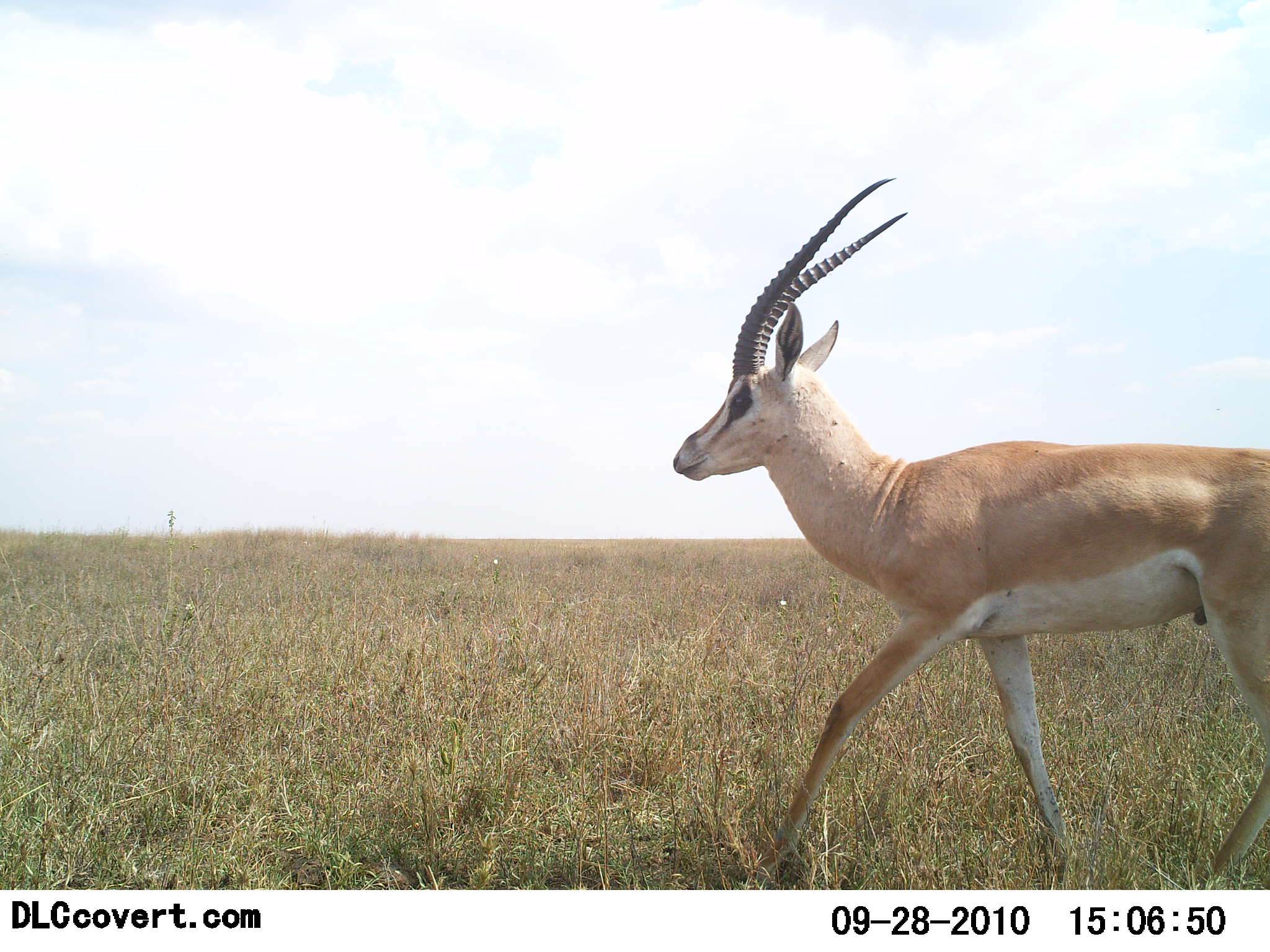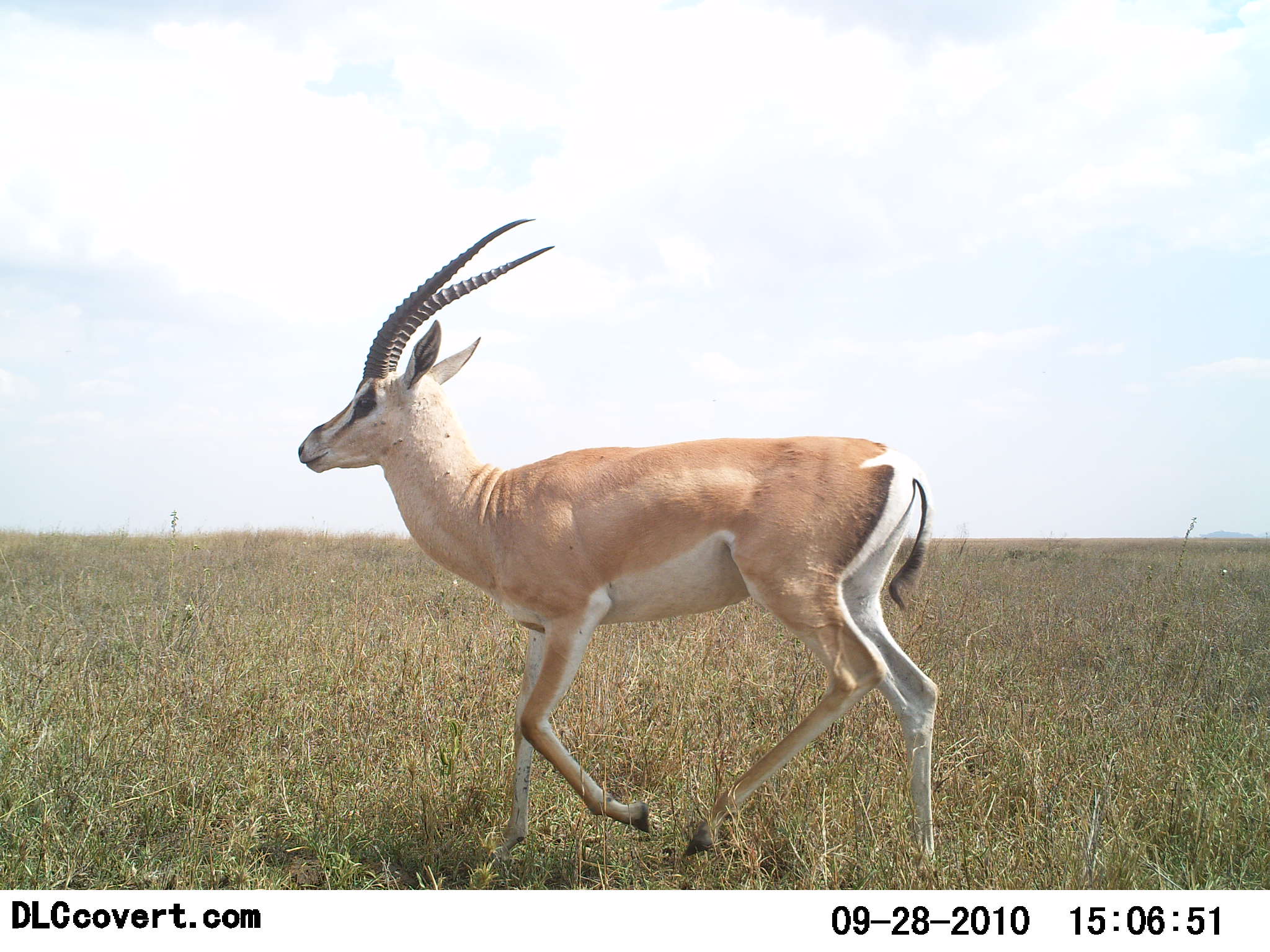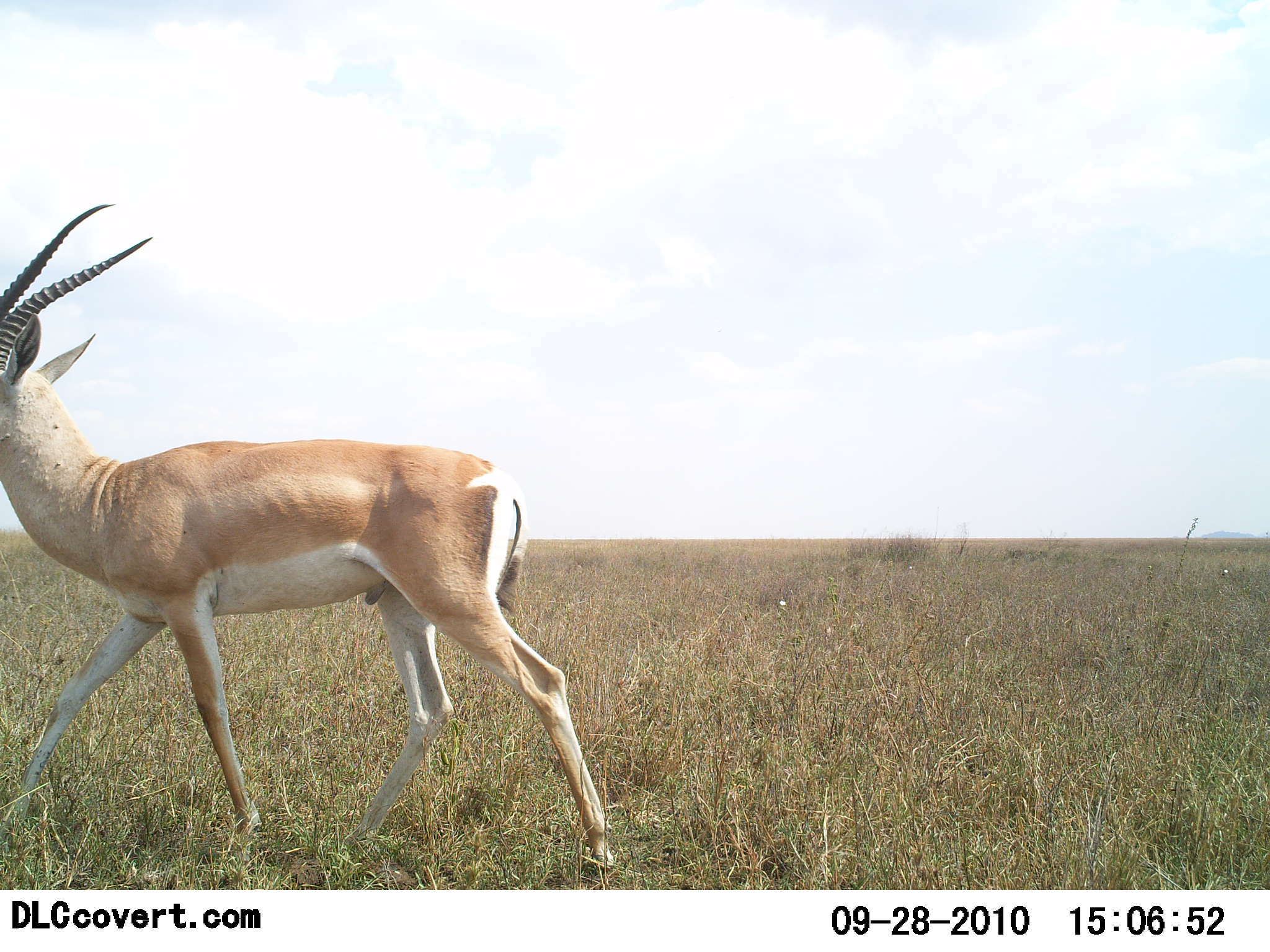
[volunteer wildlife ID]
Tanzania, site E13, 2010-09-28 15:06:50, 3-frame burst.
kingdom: Animalia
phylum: Chordata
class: Mammalia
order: Artiodactyla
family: Bovidae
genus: Nanger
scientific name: Nanger granti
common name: grant's gazelle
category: gazellegrants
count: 1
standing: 0%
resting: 0%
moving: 100%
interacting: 0%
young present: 0%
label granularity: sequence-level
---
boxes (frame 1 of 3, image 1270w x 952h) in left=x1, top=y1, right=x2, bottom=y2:
animal: left=672, top=176, right=1270, bottom=892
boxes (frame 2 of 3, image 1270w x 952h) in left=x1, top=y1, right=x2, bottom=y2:
animal: left=294, top=216, right=942, bottom=889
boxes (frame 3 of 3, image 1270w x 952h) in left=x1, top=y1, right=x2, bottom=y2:
animal: left=0, top=203, right=616, bottom=889